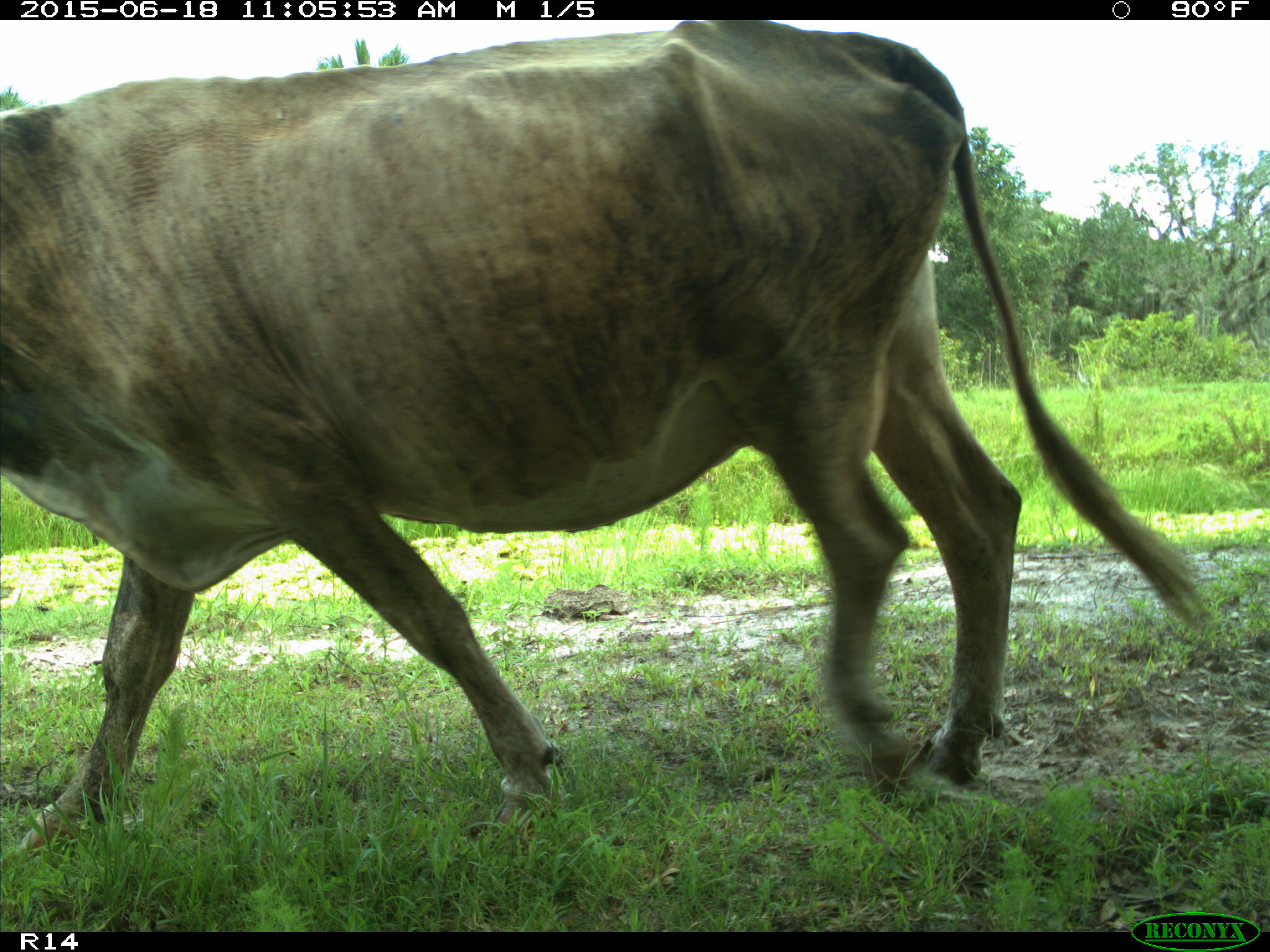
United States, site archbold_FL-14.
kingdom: Animalia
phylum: Chordata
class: Mammalia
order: Artiodactyla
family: Bovidae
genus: Bos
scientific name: Bos taurus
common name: domestic cow